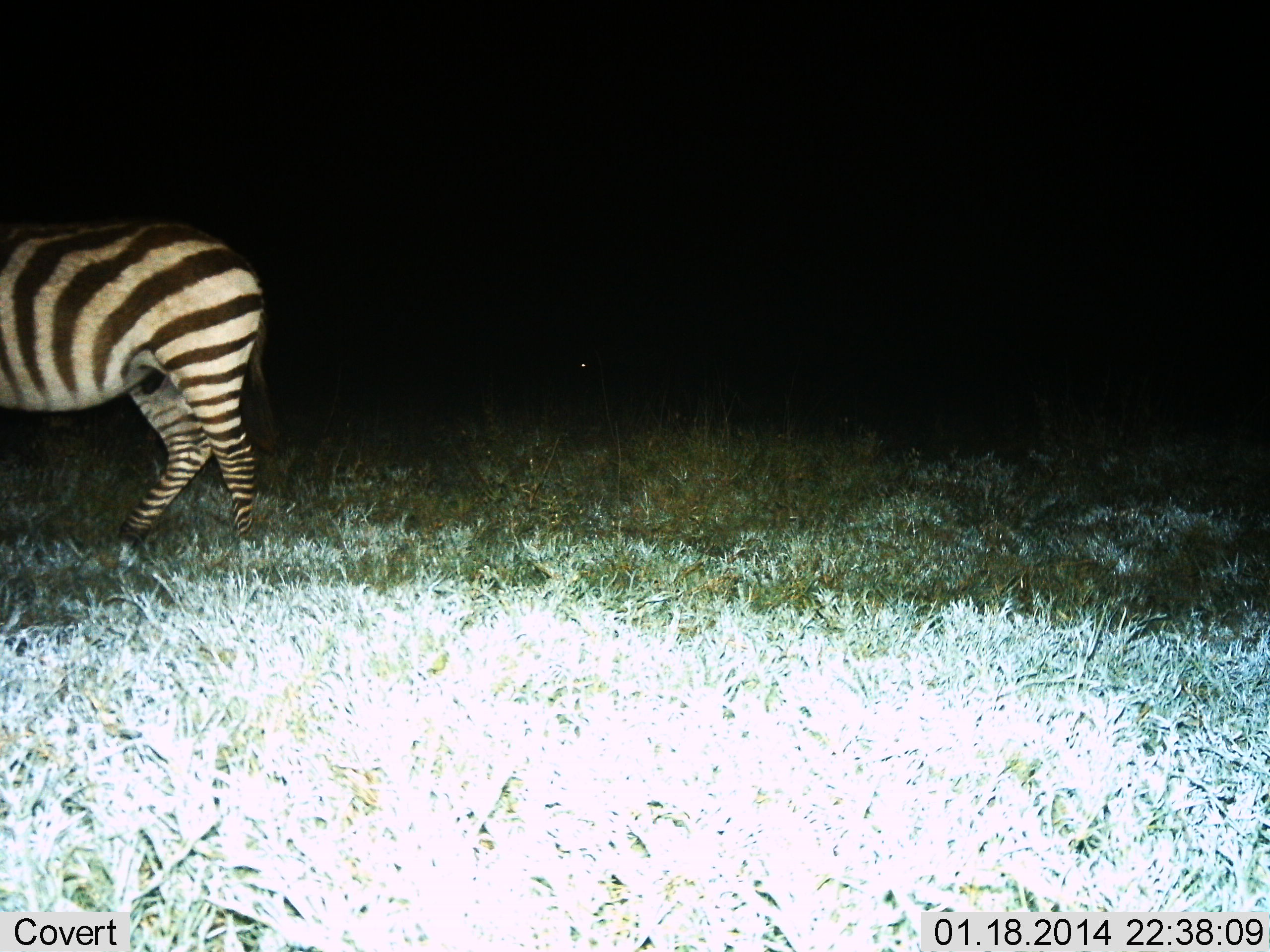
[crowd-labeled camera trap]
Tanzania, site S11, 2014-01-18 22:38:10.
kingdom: Animalia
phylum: Chordata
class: Mammalia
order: Perissodactyla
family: Equidae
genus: Equus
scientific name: Equus quagga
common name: plains zebra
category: zebra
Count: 1.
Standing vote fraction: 52%.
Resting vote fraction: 0%.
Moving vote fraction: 50%.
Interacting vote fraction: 0%.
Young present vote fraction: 0%.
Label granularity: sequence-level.